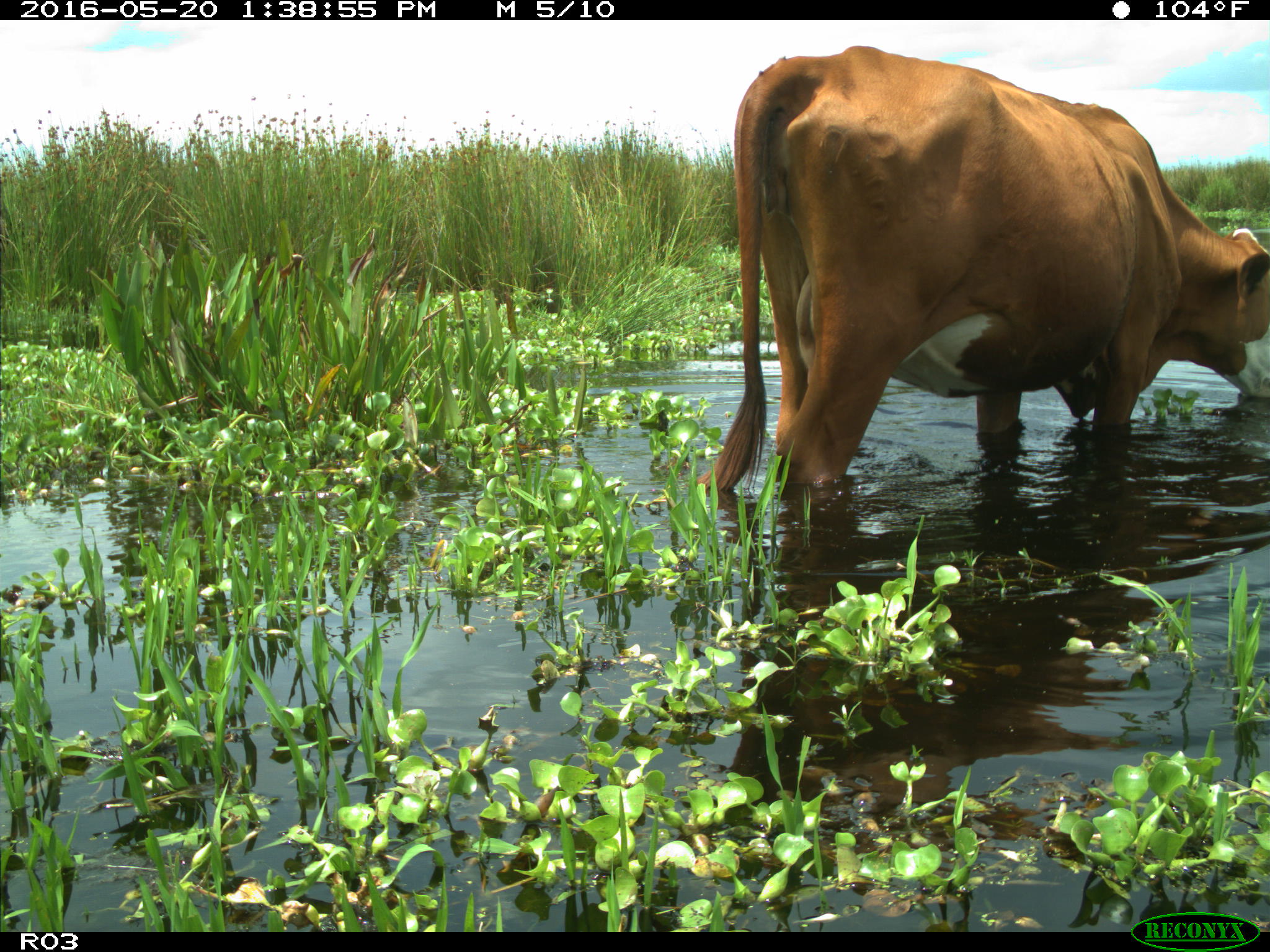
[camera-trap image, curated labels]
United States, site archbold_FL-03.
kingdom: Animalia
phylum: Chordata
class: Mammalia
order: Artiodactyla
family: Bovidae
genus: Bos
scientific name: Bos taurus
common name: domestic cow